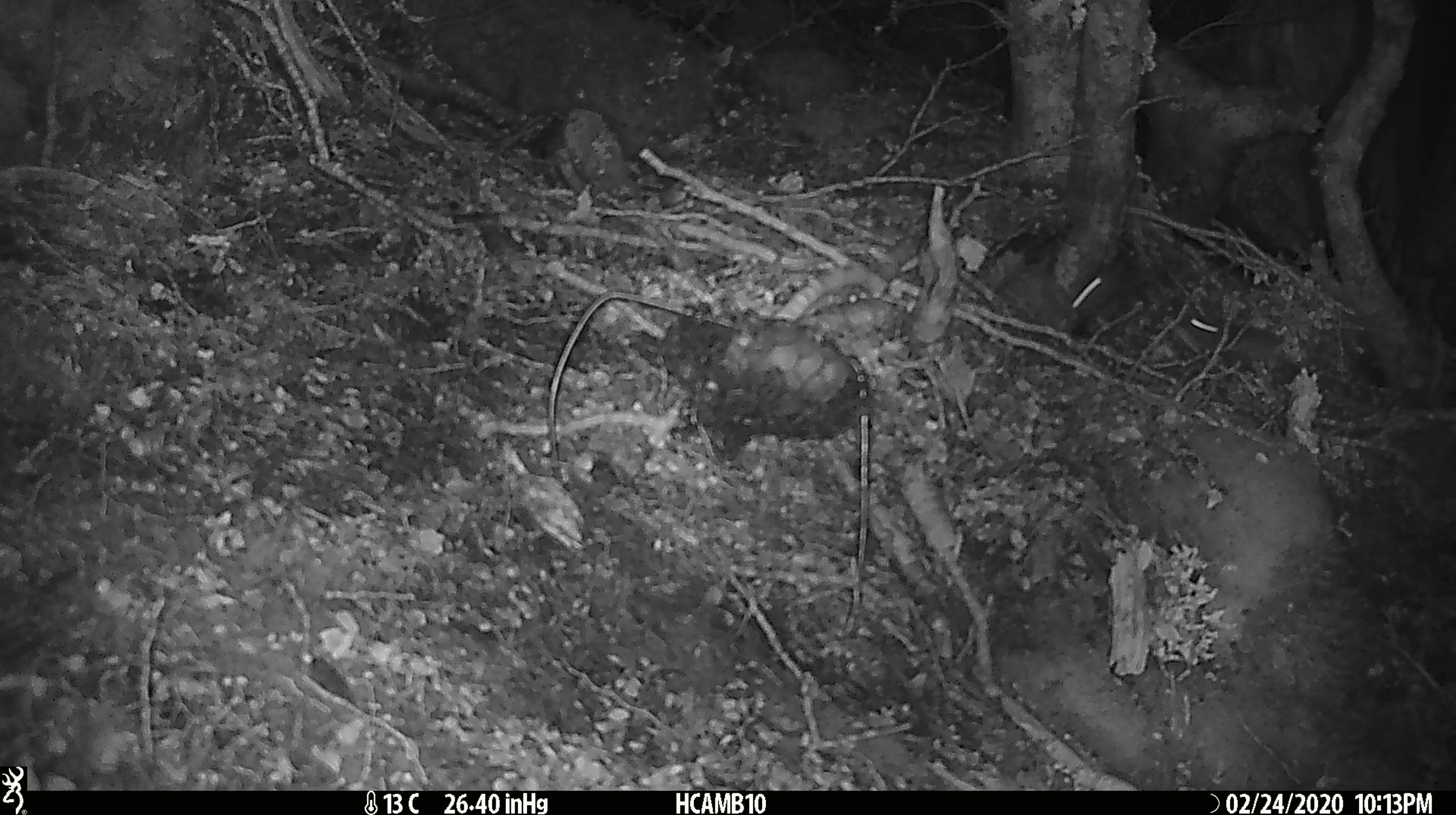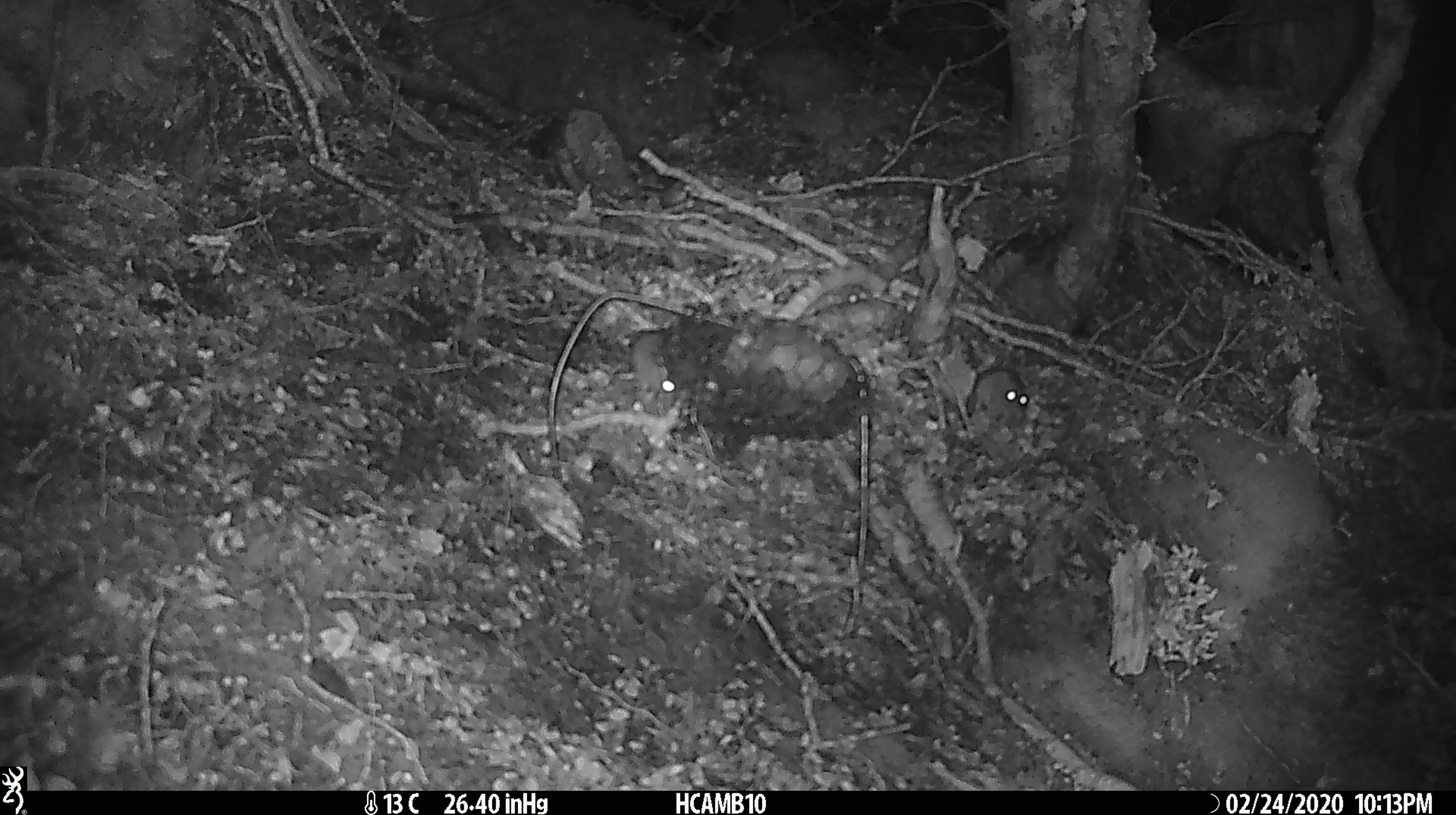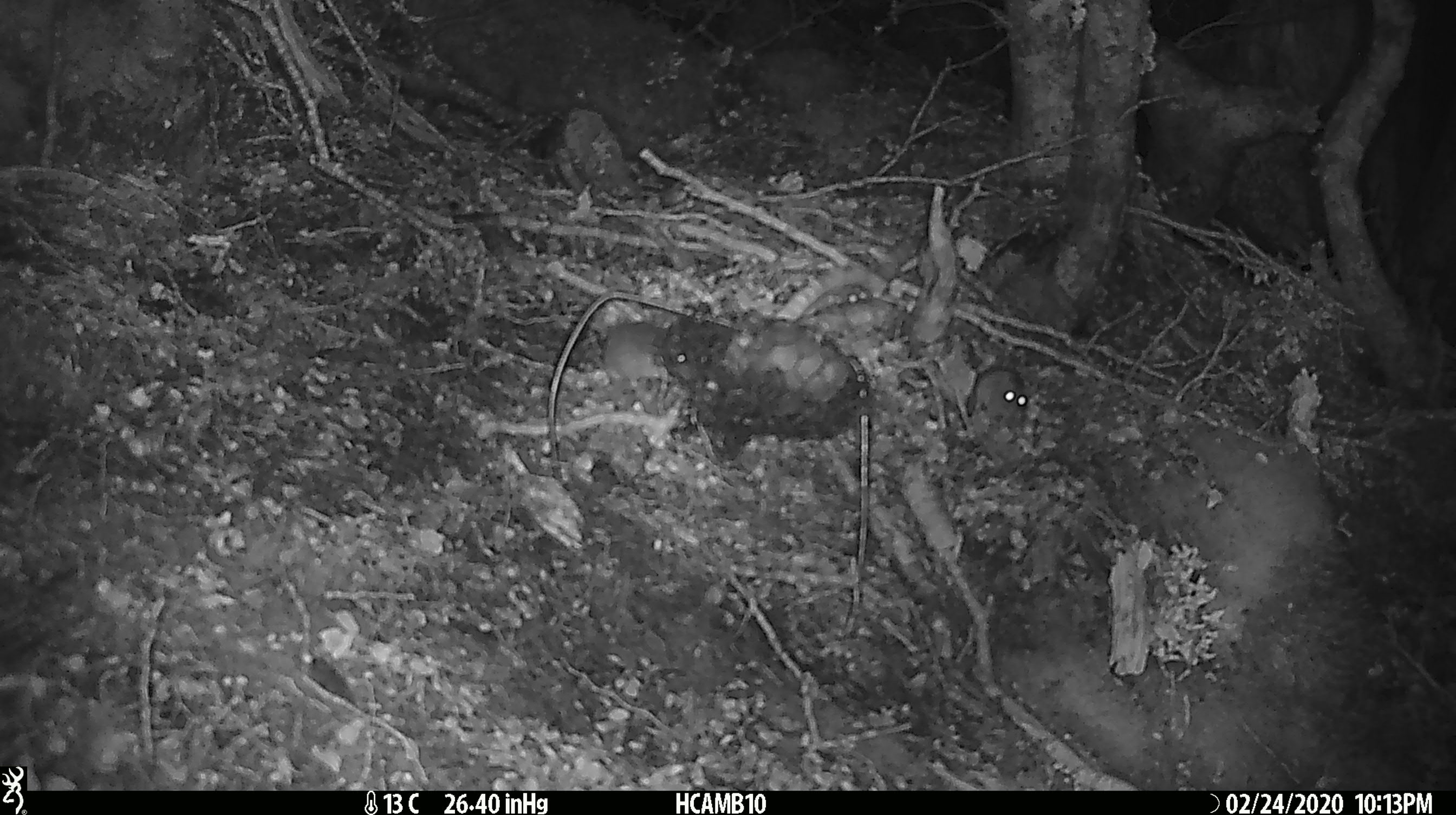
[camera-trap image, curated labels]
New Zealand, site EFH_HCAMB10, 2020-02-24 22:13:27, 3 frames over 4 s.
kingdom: Animalia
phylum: Chordata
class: Mammalia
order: Rodentia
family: Muridae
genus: Mus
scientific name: Mus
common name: mouse